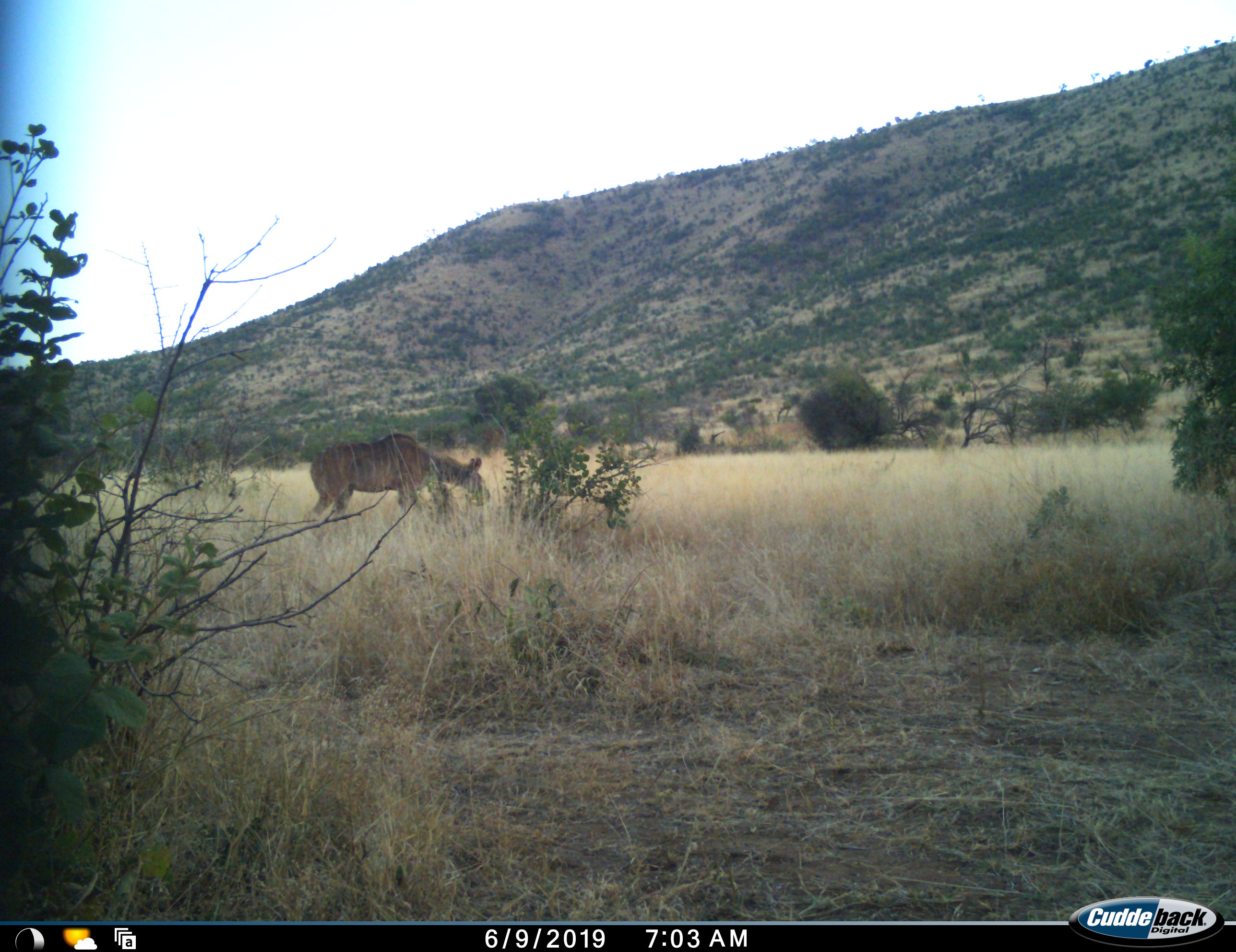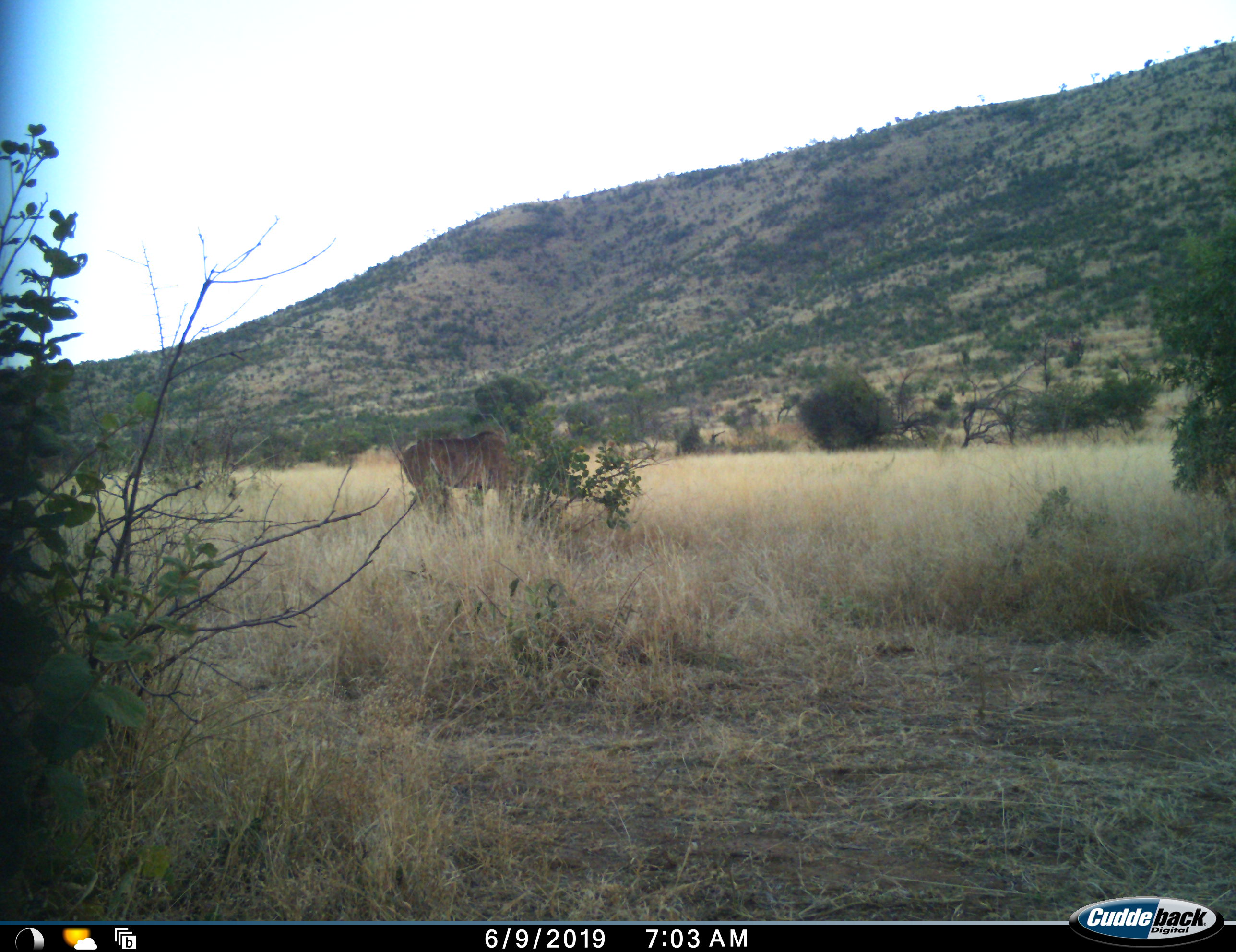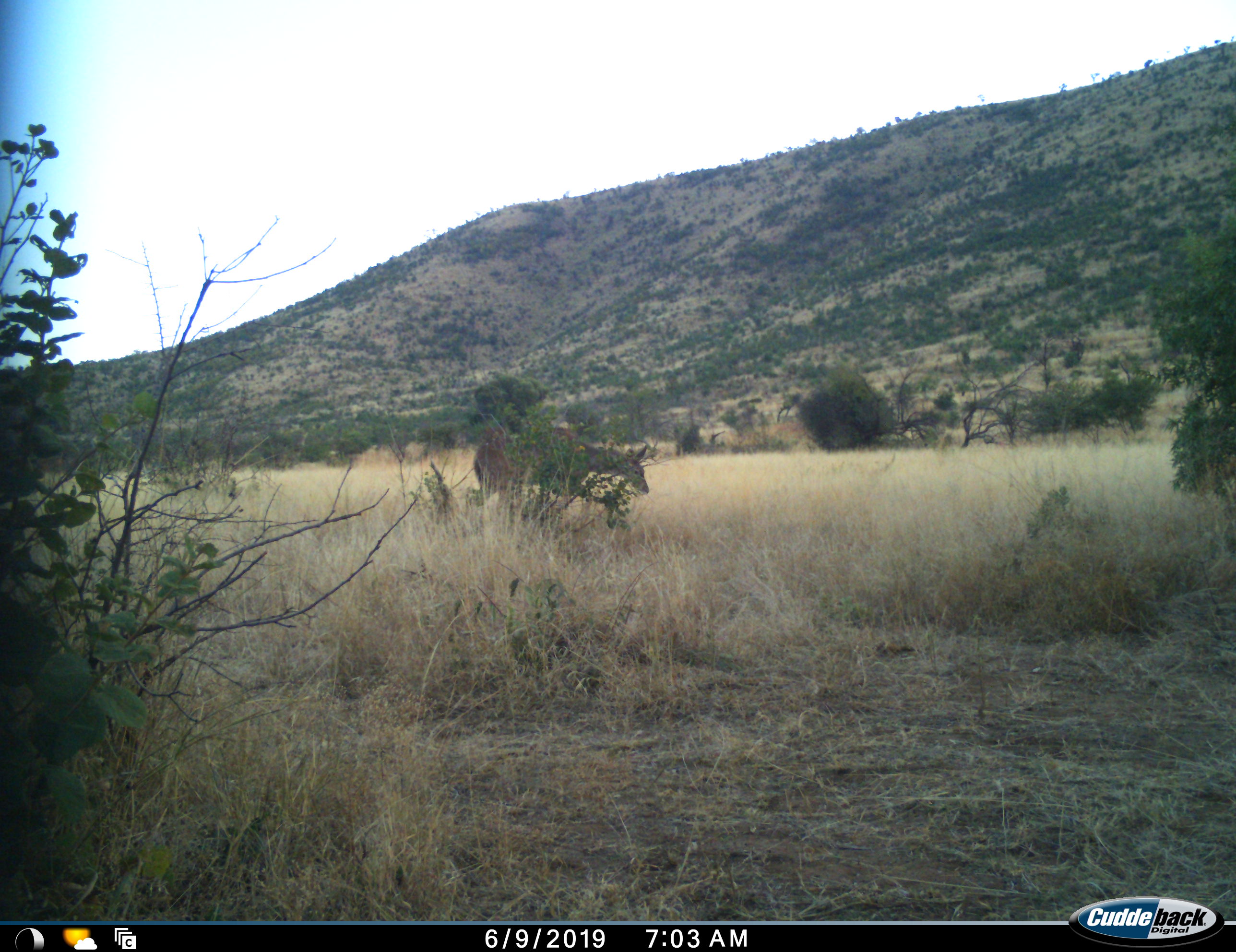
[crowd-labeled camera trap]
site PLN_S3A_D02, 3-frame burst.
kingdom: Animalia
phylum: Chordata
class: Mammalia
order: Artiodactyla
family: Bovidae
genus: Tragelaphus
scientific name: Tragelaphus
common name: kudu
Kudu (Tragelaphus), count 1. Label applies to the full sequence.